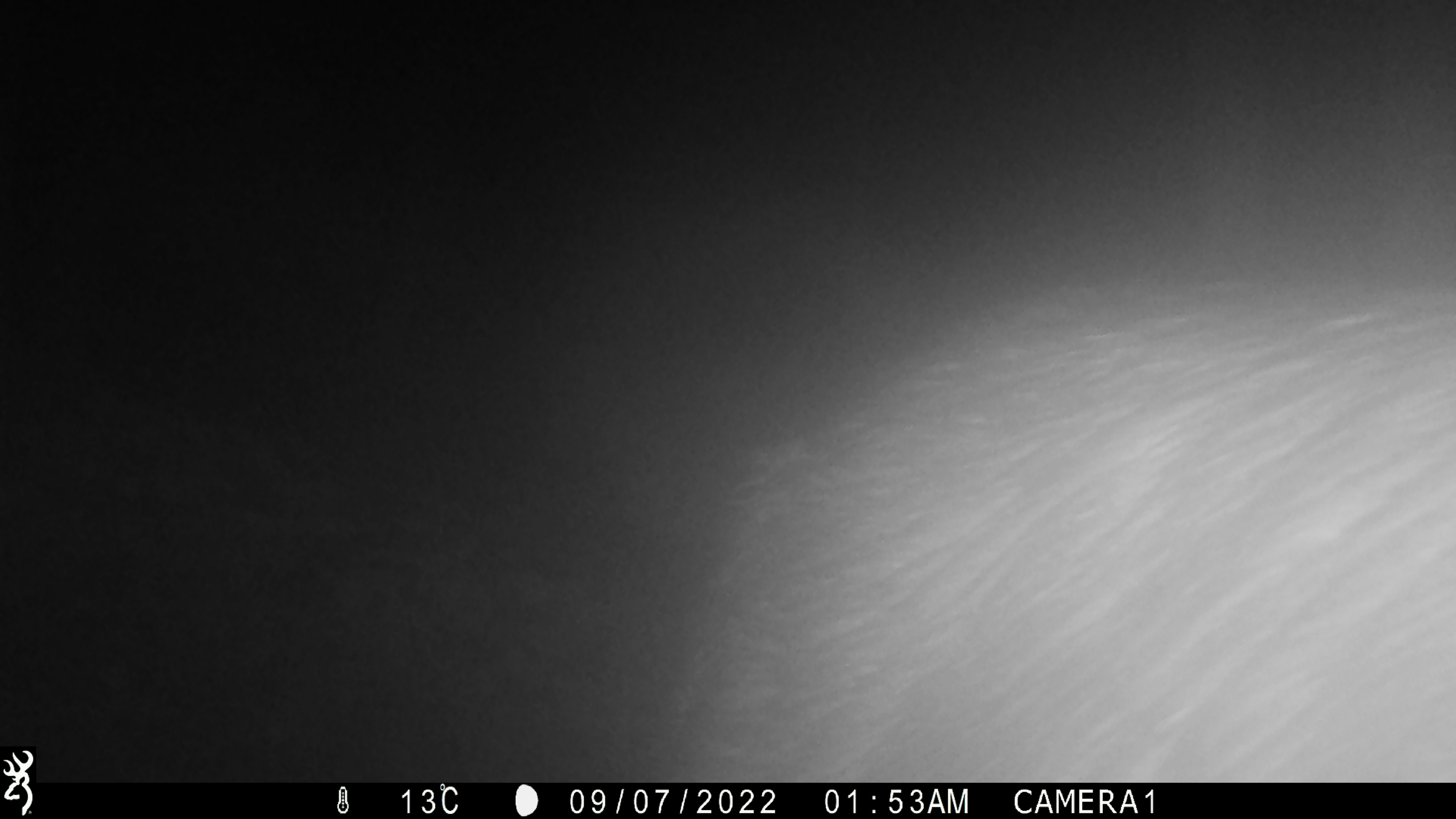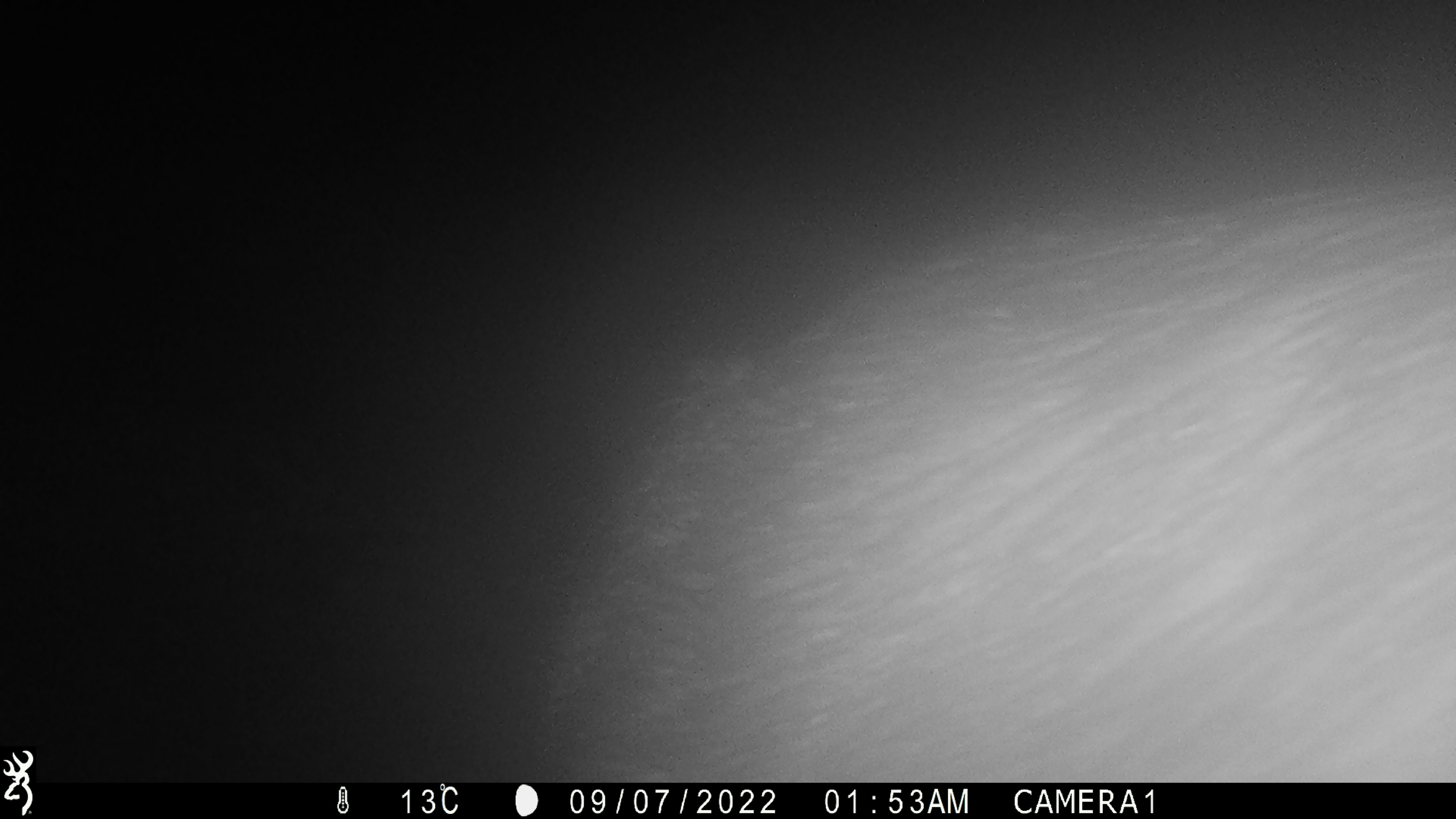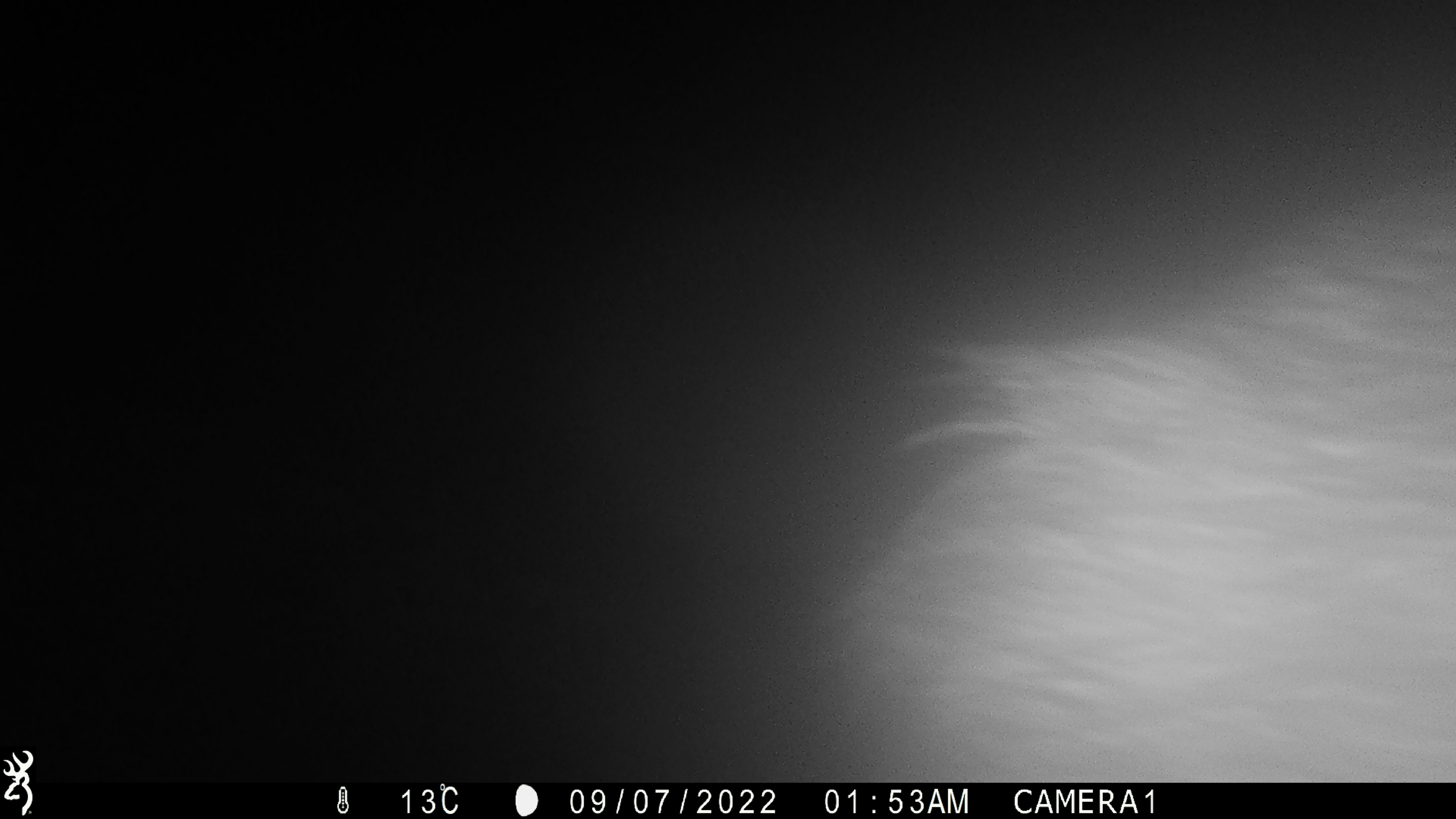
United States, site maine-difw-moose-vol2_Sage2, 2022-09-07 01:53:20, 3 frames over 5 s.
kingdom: Animalia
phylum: Chordata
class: Mammalia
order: Artiodactyla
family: Cervidae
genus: Alces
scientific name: Alces alces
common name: moose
Moose (Alces alces).